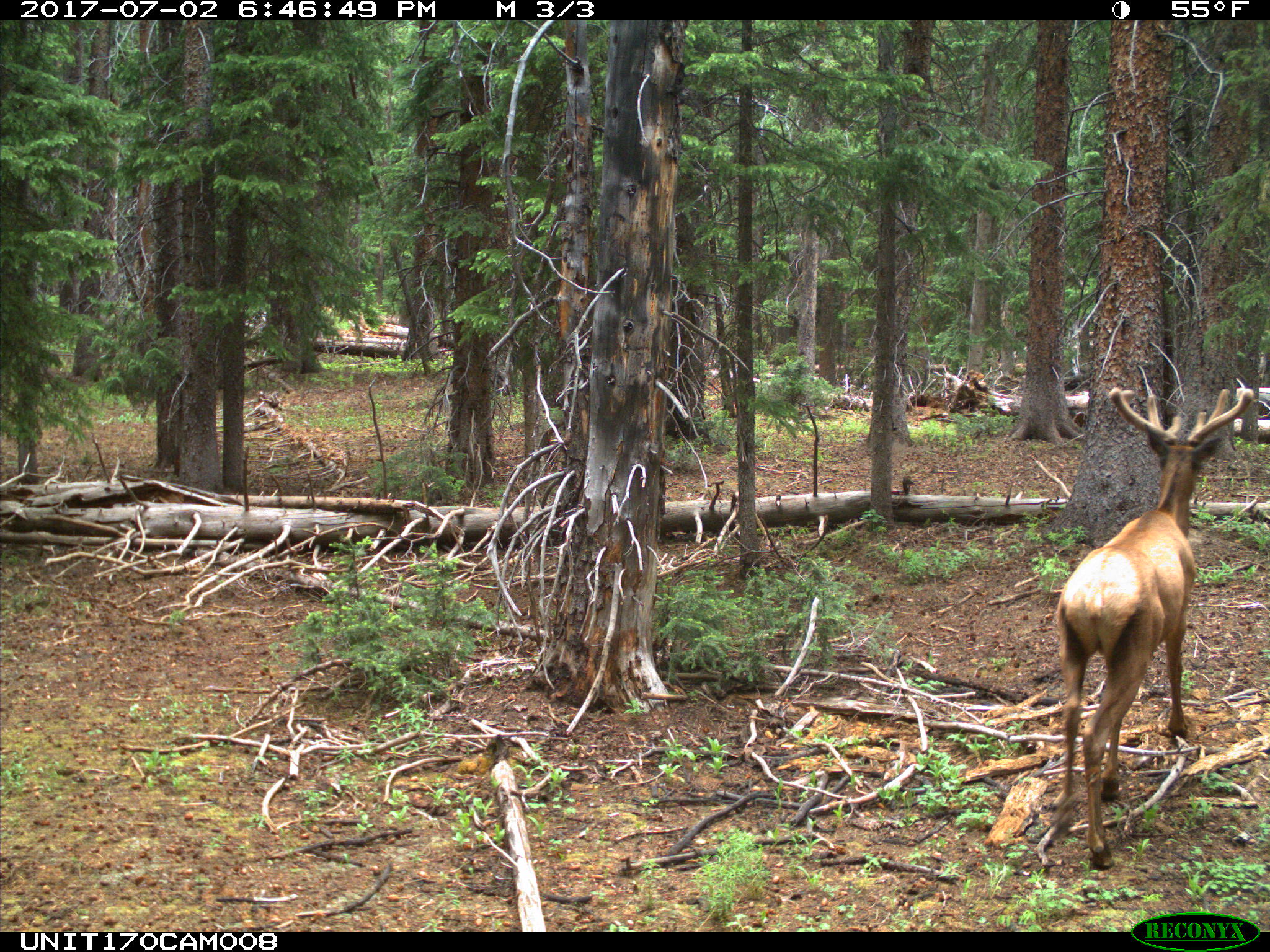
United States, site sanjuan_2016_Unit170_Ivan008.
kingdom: Animalia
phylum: Chordata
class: Mammalia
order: Artiodactyla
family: Cervidae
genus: Cervus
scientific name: Cervus elaphus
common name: red deer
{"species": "Cervus elaphus (red deer)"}